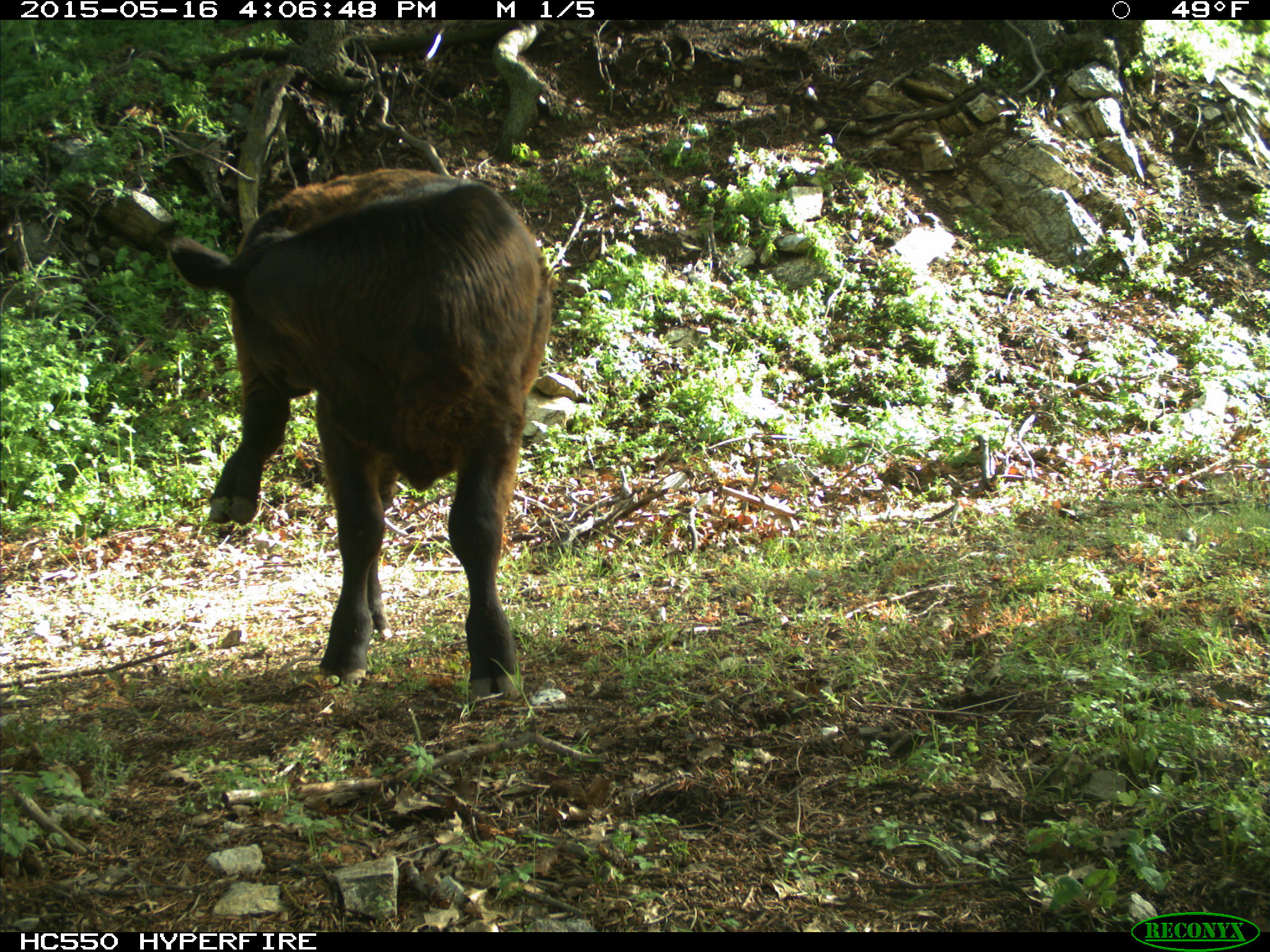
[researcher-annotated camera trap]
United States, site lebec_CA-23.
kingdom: Animalia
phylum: Chordata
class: Mammalia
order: Artiodactyla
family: Bovidae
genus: Bos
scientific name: Bos taurus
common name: domestic cow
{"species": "Bos taurus (domestic cow)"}